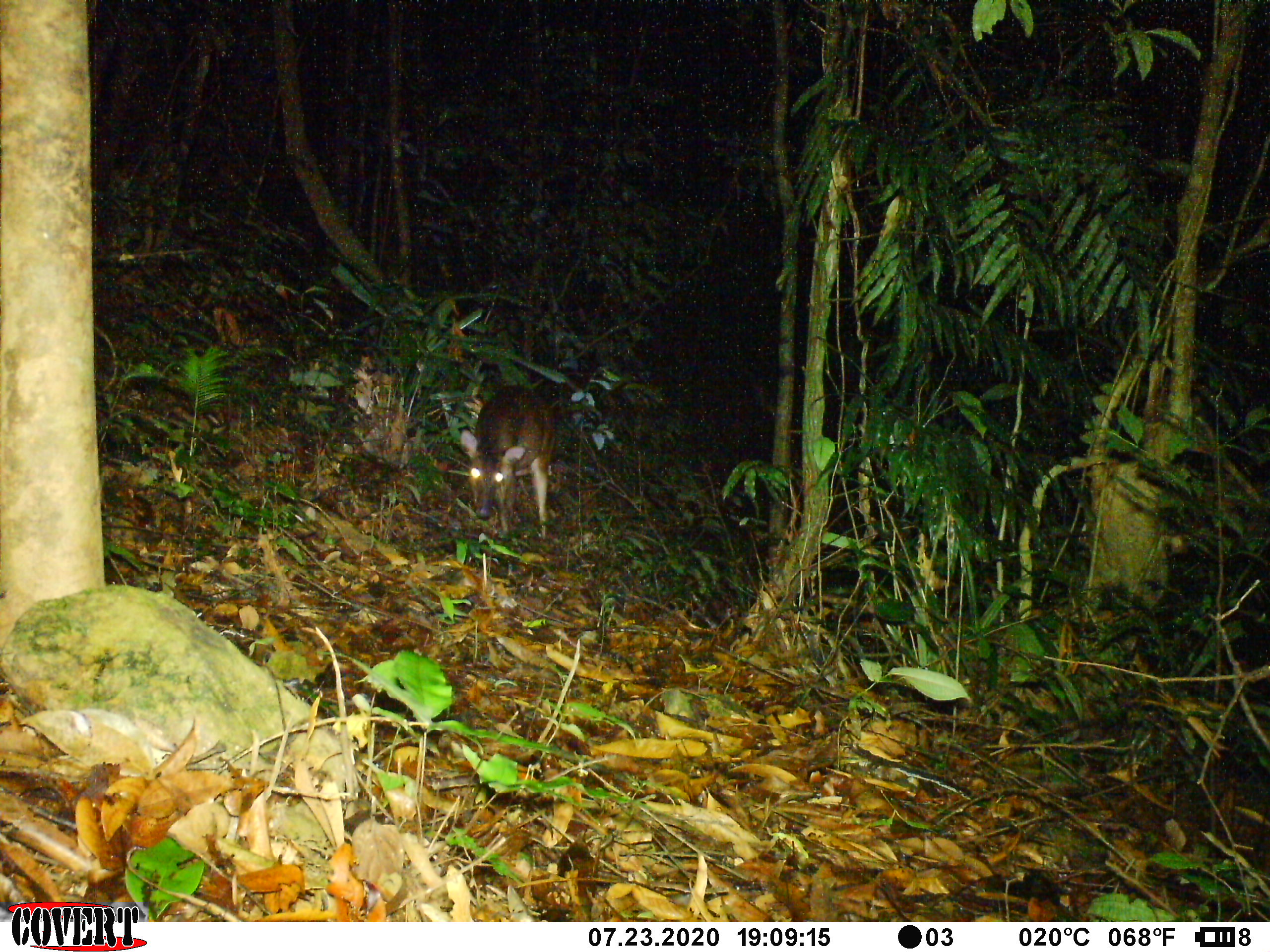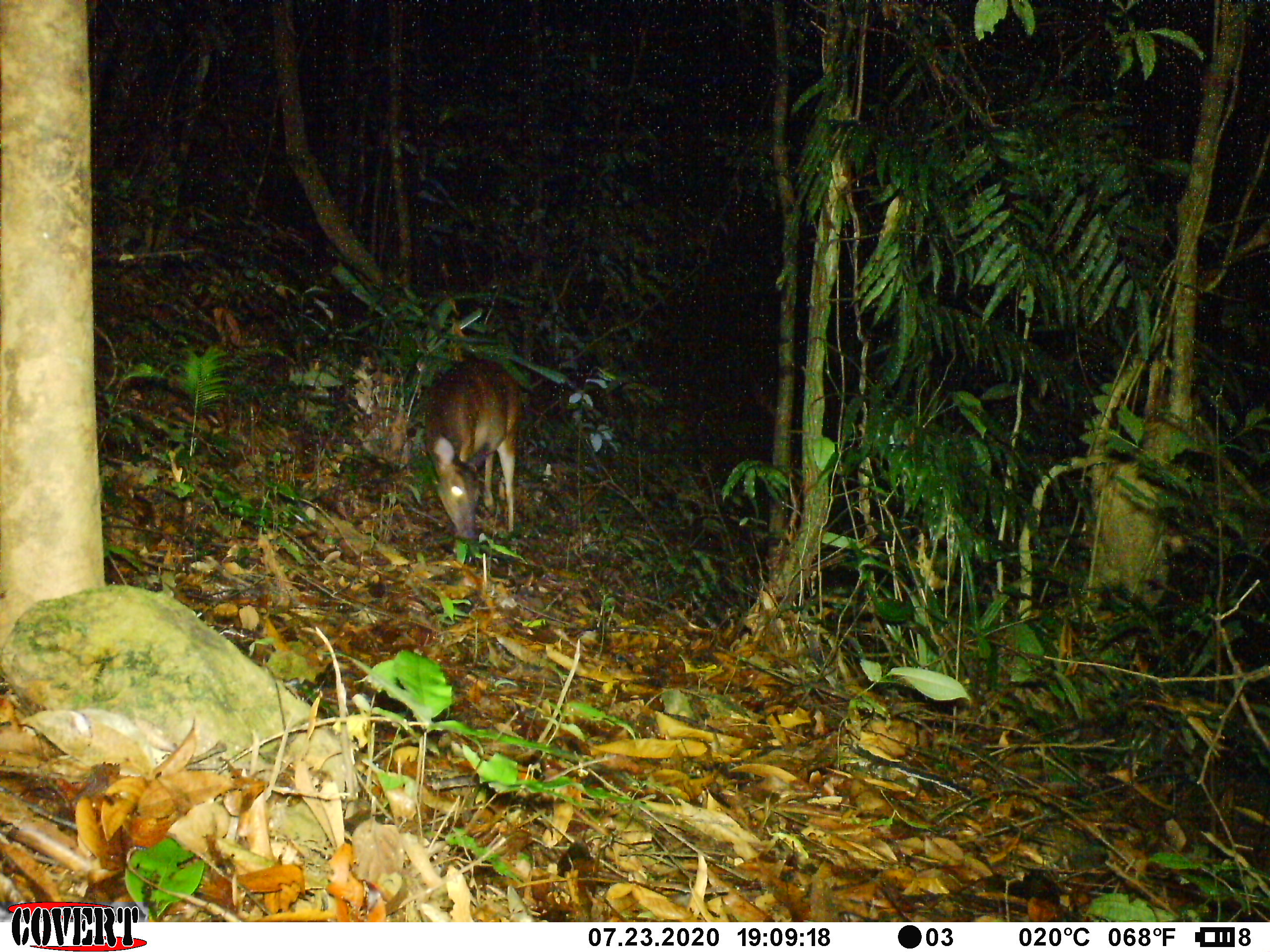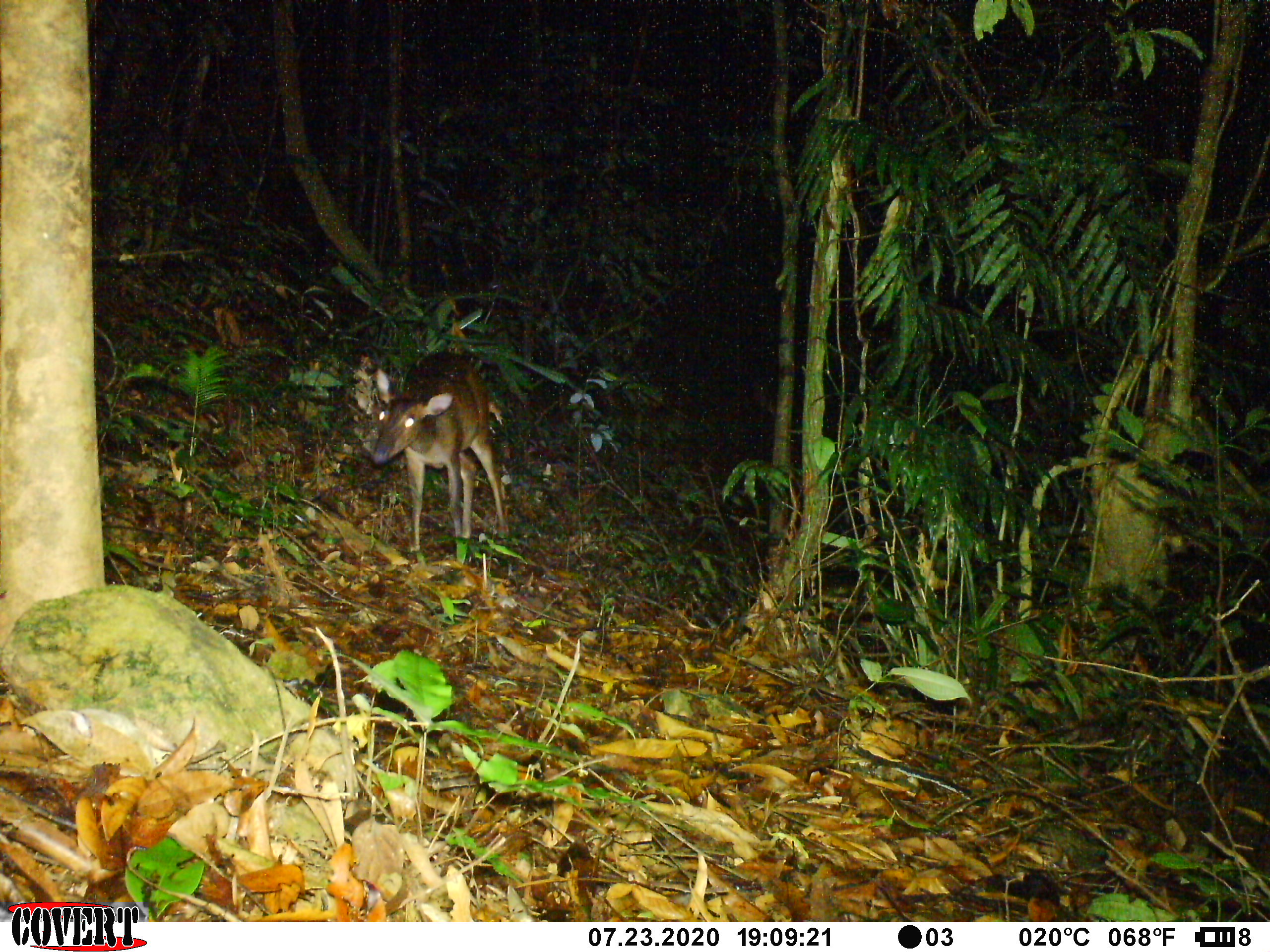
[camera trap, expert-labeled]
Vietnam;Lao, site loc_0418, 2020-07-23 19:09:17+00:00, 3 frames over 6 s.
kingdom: Animalia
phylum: Chordata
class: Mammalia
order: Artiodactyla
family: Cervidae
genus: Muntiacus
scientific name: Muntiacus vuquangensis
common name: large-antlered muntjac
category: large antlered muntjac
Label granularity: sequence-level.